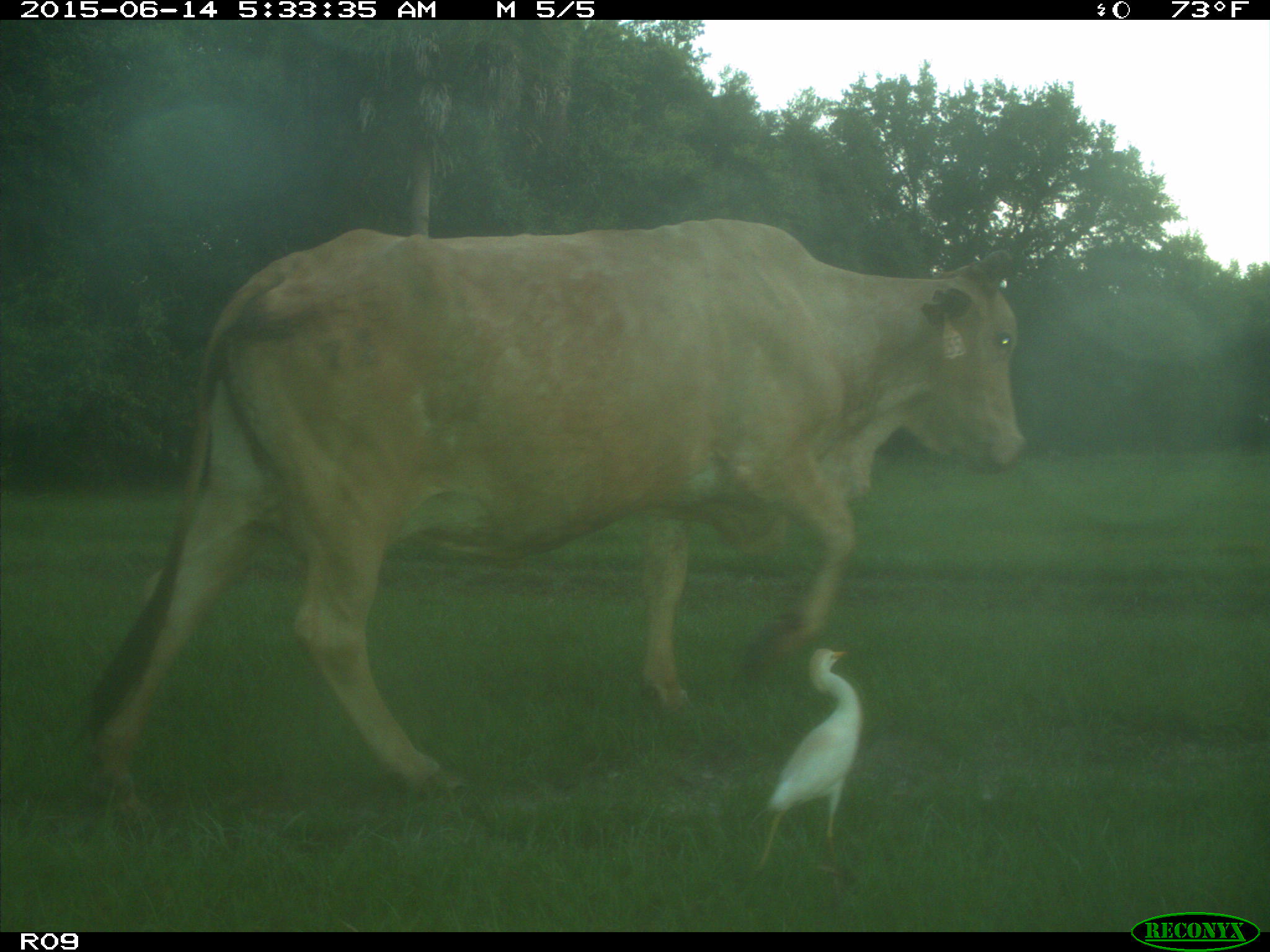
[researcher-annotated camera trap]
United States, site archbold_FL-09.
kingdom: Animalia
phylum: Chordata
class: Mammalia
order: Artiodactyla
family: Bovidae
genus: Bos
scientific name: Bos taurus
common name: domestic cow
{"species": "Bos taurus (domestic cow)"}